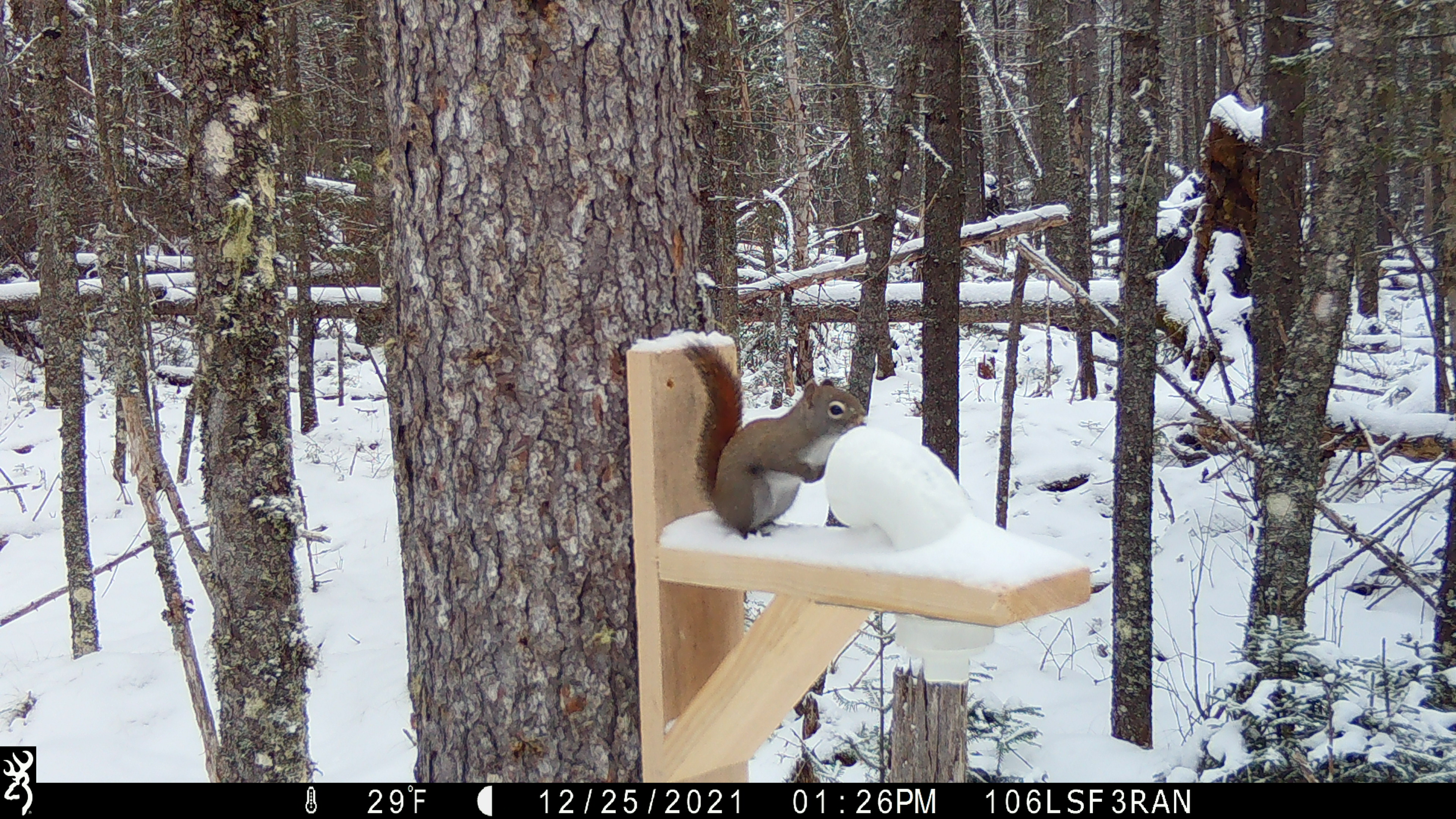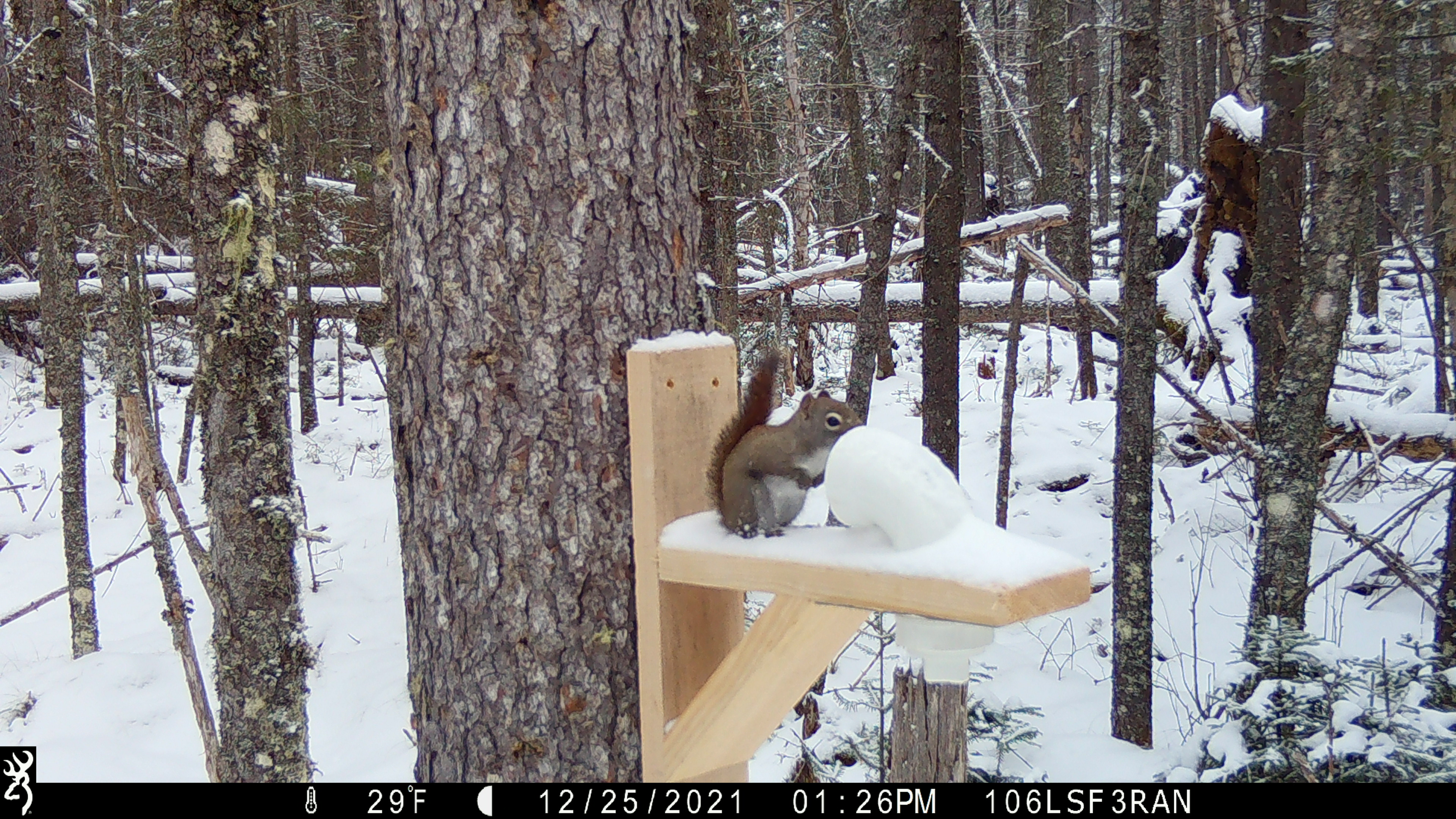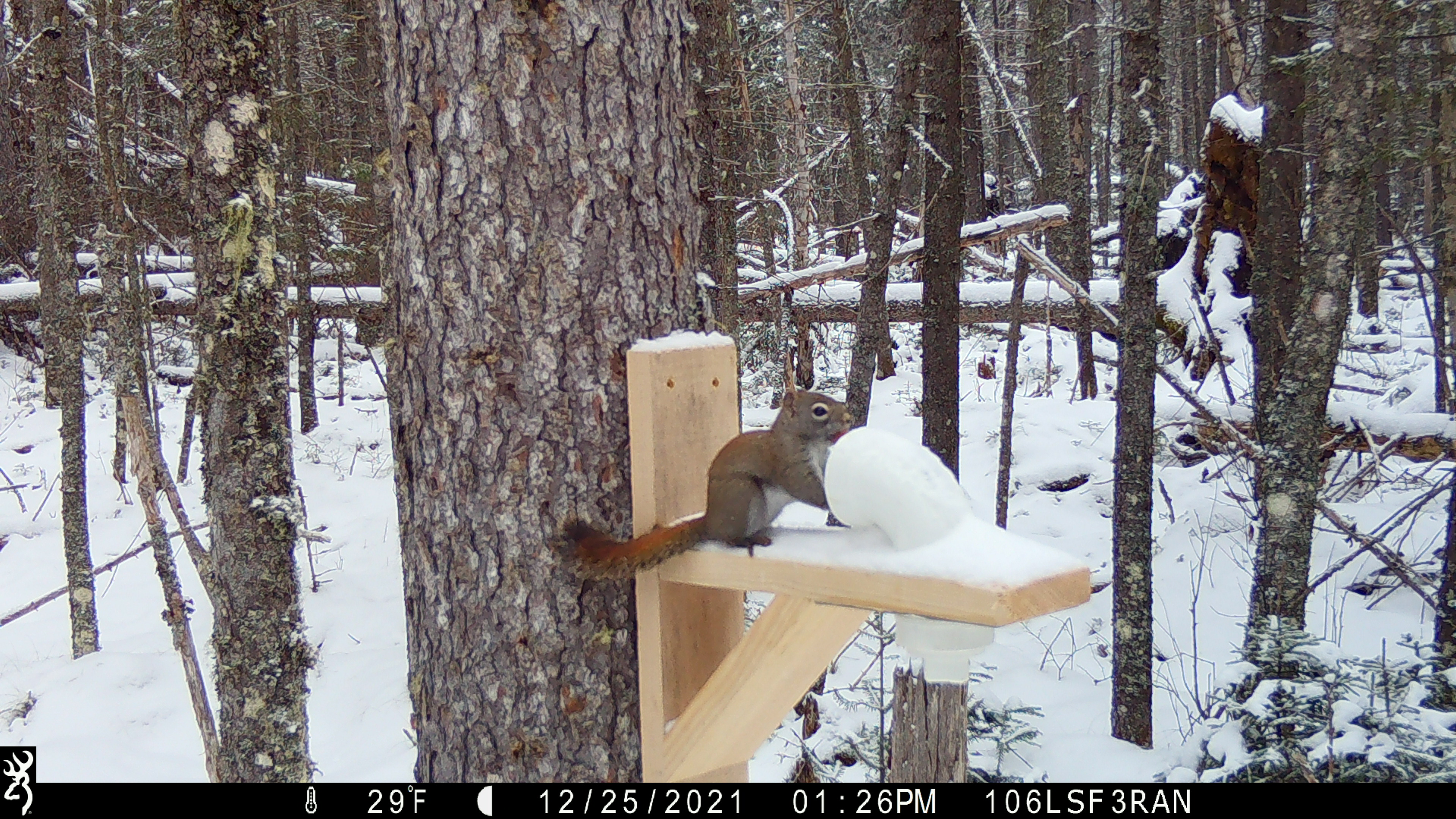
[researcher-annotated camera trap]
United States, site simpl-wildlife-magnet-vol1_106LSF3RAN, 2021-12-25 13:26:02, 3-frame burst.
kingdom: Animalia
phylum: Chordata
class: Mammalia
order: Rodentia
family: Sciuridae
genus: Tamiasciurus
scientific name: Tamiasciurus hudsonicus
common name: red squirrel